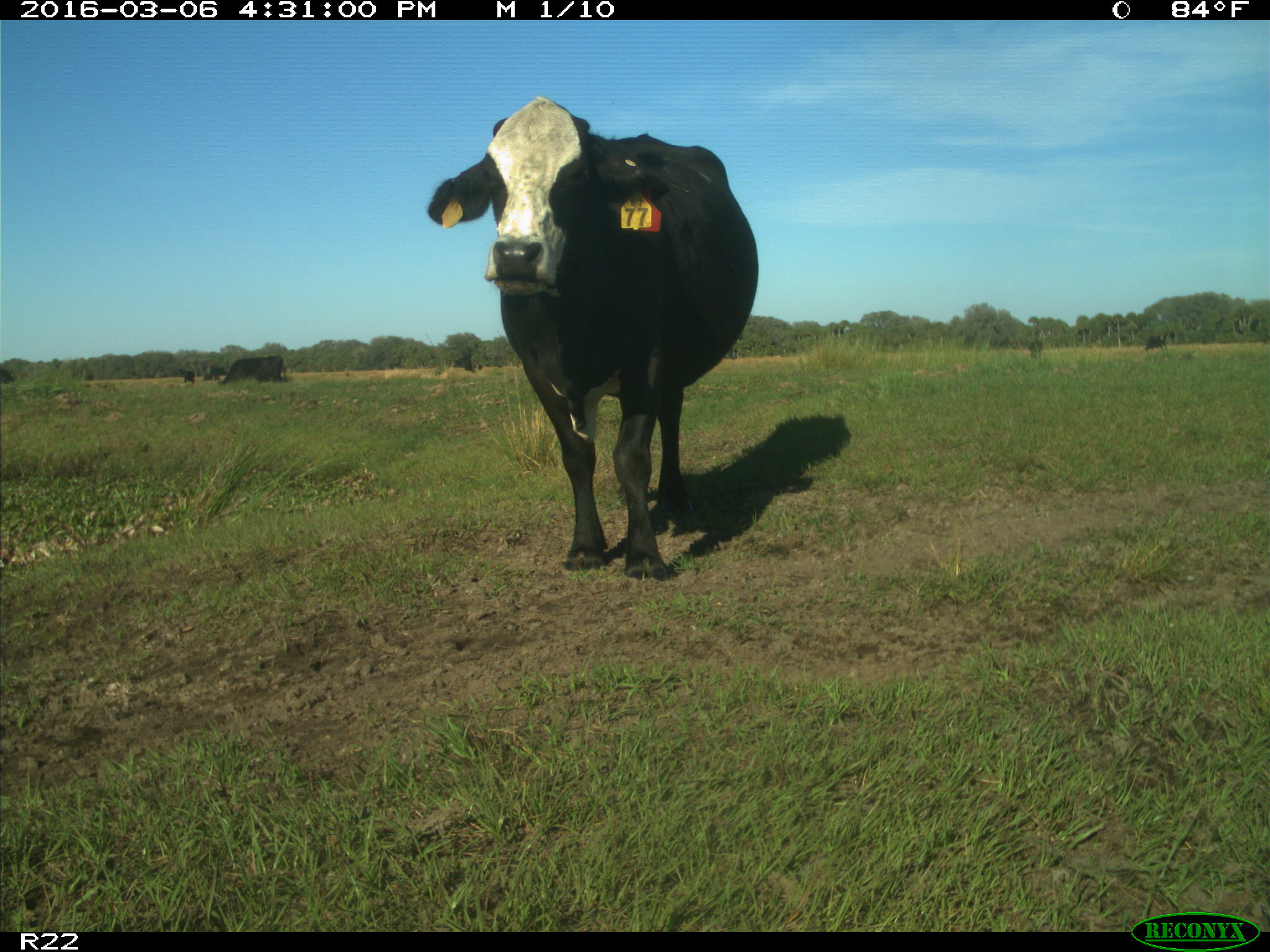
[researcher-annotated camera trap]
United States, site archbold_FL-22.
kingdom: Animalia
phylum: Chordata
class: Mammalia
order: Artiodactyla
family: Bovidae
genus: Bos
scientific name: Bos taurus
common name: domestic cow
Bos taurus (domestic cow).